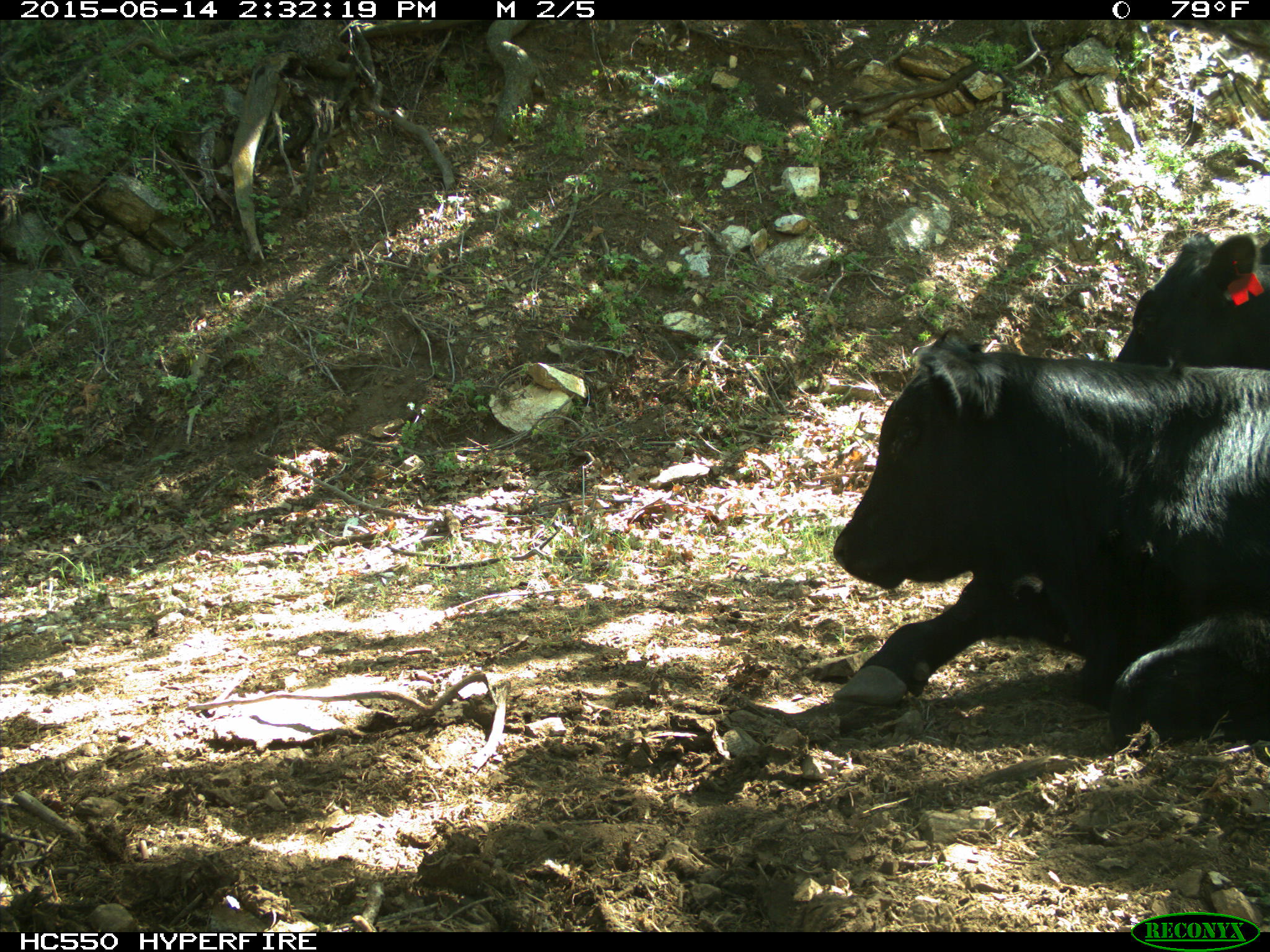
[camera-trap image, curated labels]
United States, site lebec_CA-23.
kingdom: Animalia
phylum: Chordata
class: Mammalia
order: Artiodactyla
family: Bovidae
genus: Bos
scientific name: Bos taurus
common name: domestic cow